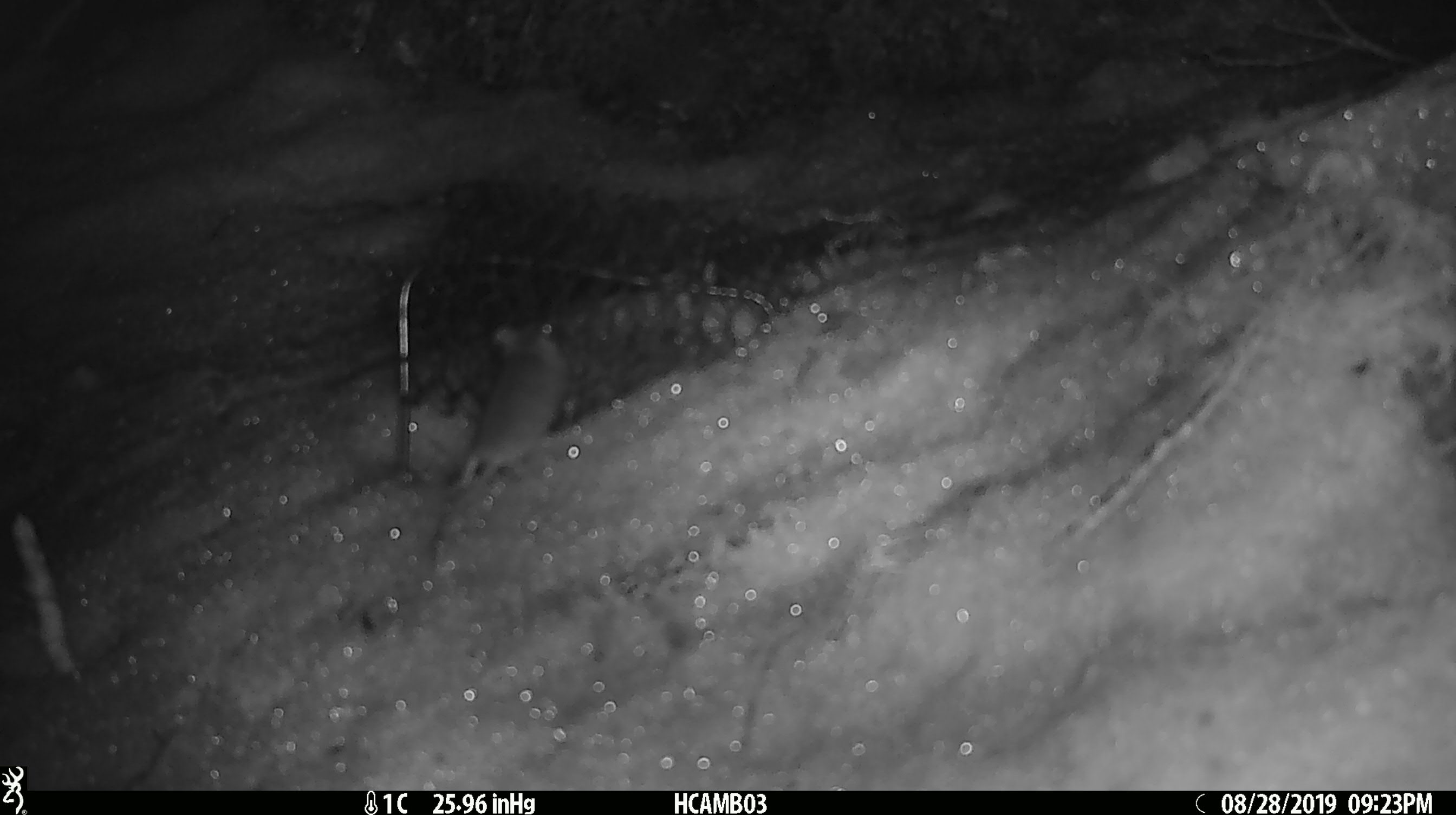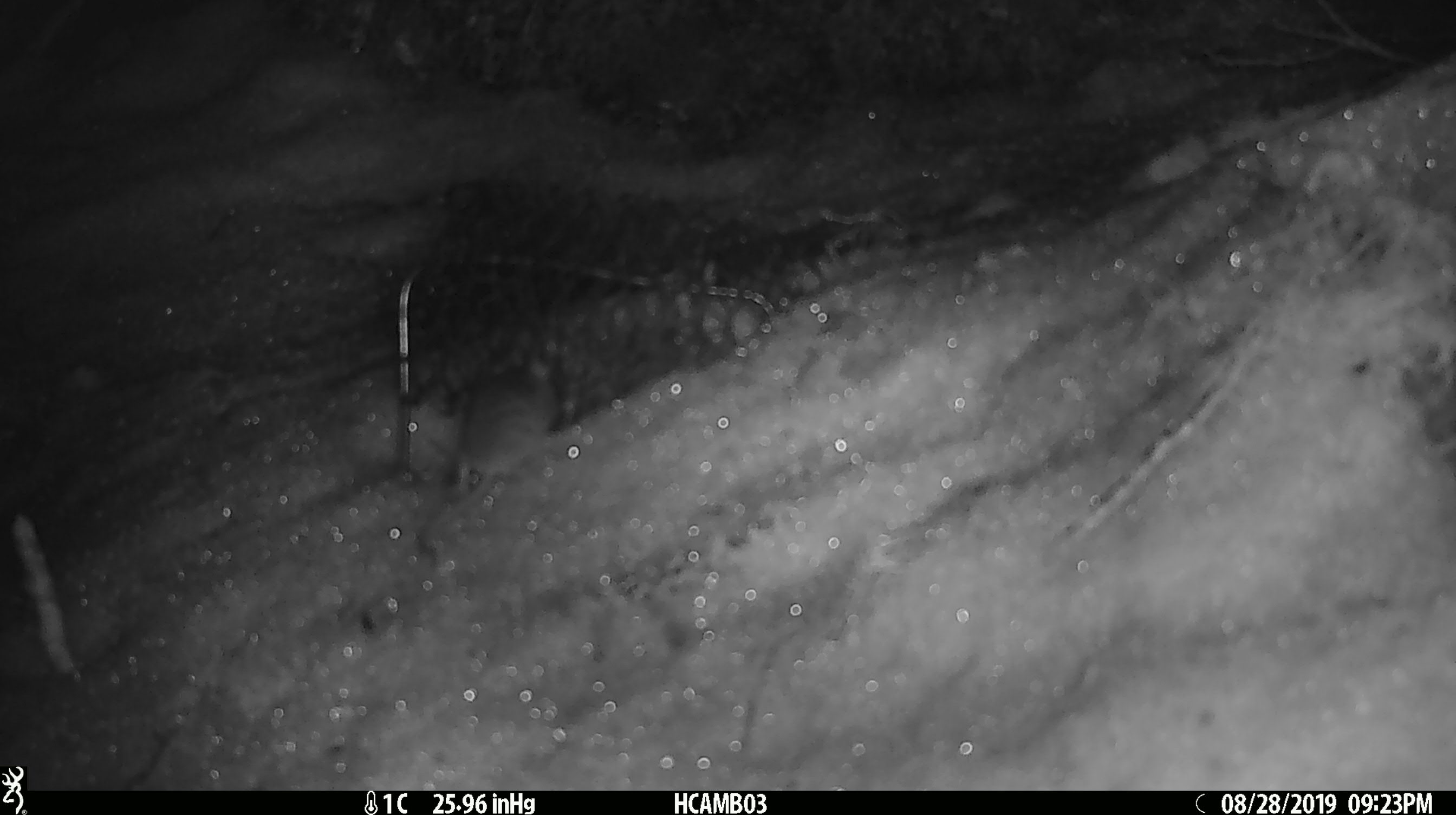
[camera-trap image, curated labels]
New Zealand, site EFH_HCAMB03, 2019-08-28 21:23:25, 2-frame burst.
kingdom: Animalia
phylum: Chordata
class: Mammalia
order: Rodentia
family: Muridae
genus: Mus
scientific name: Mus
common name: mouse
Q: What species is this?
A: Mouse (Mus).